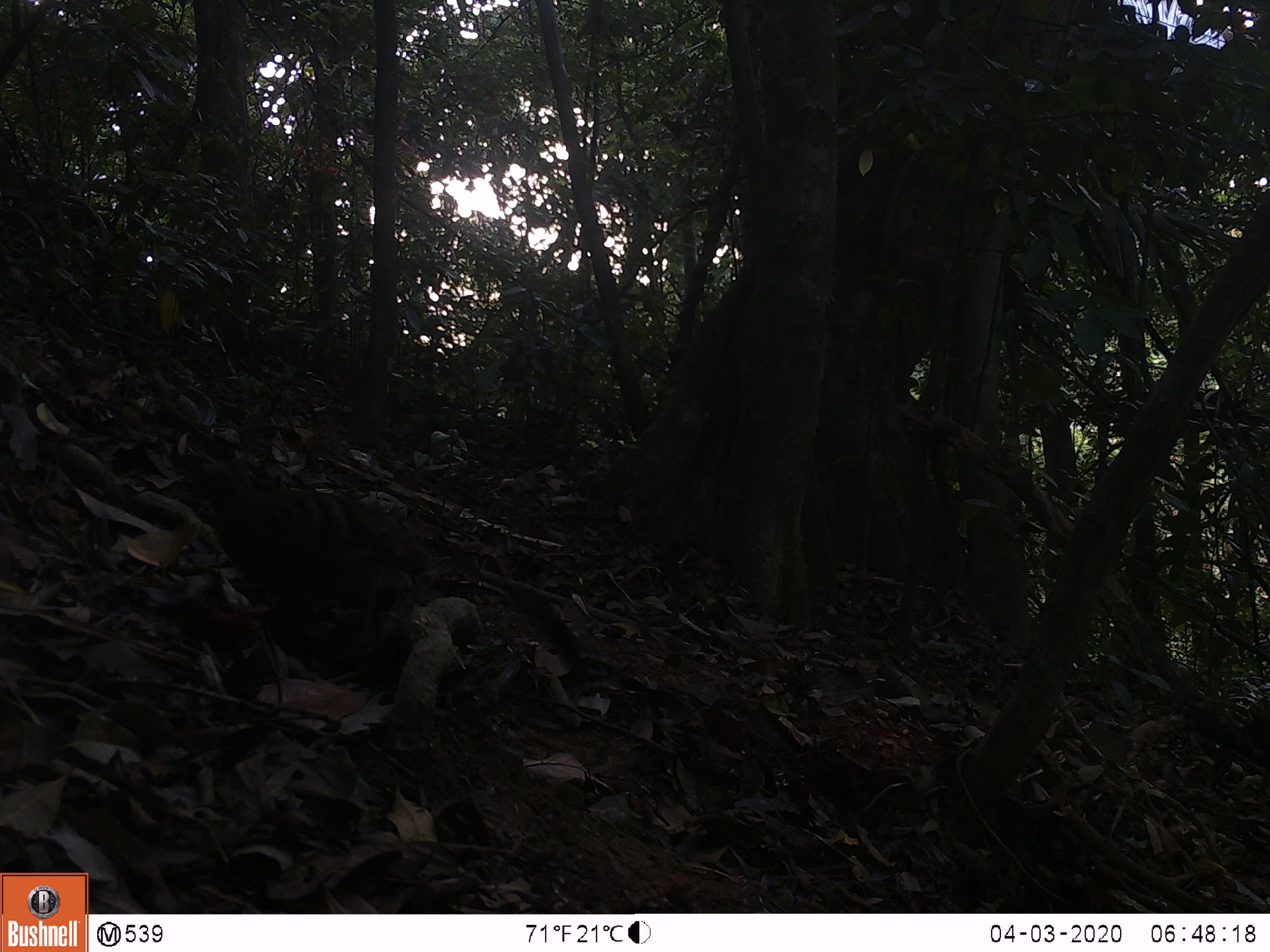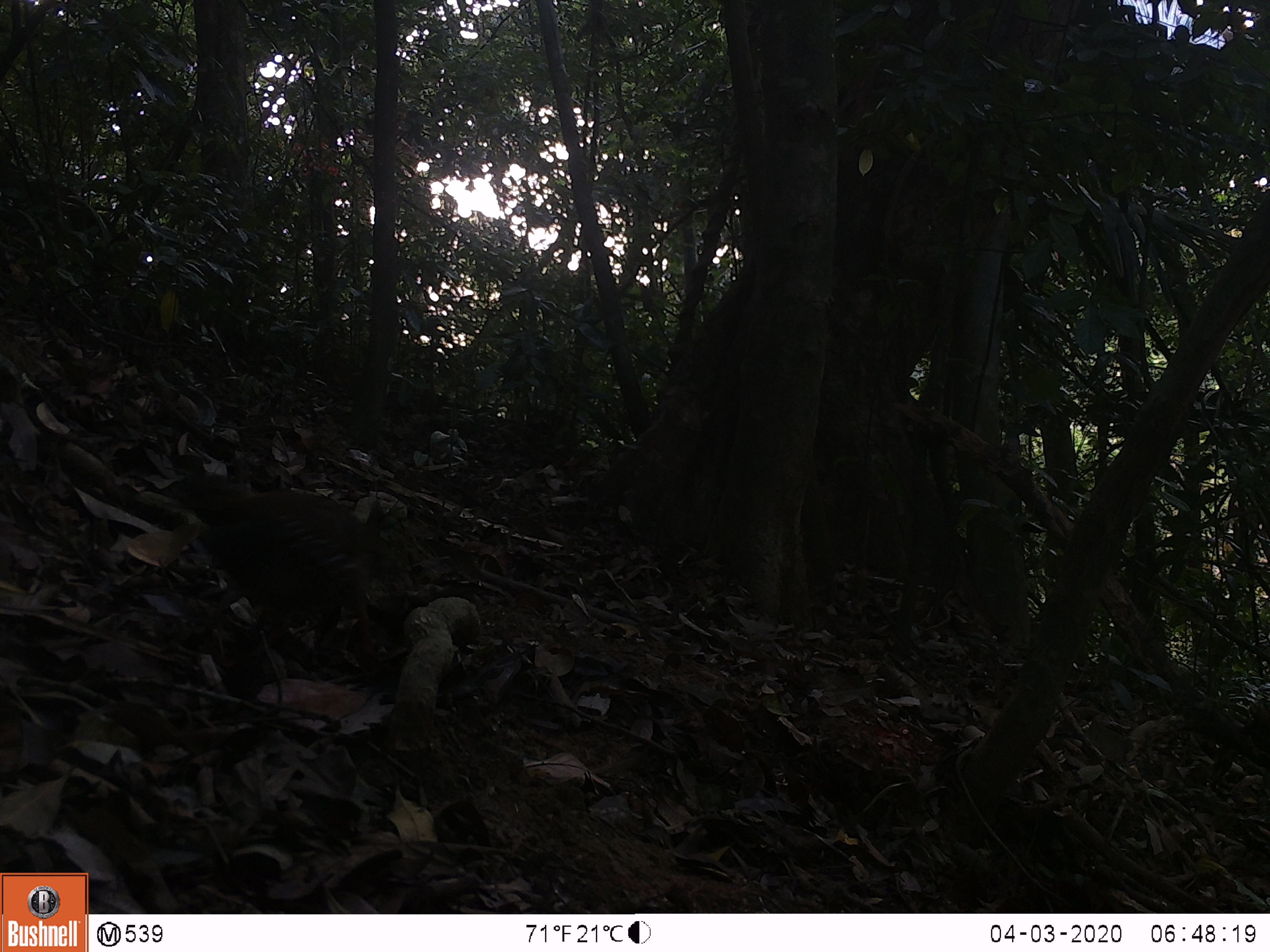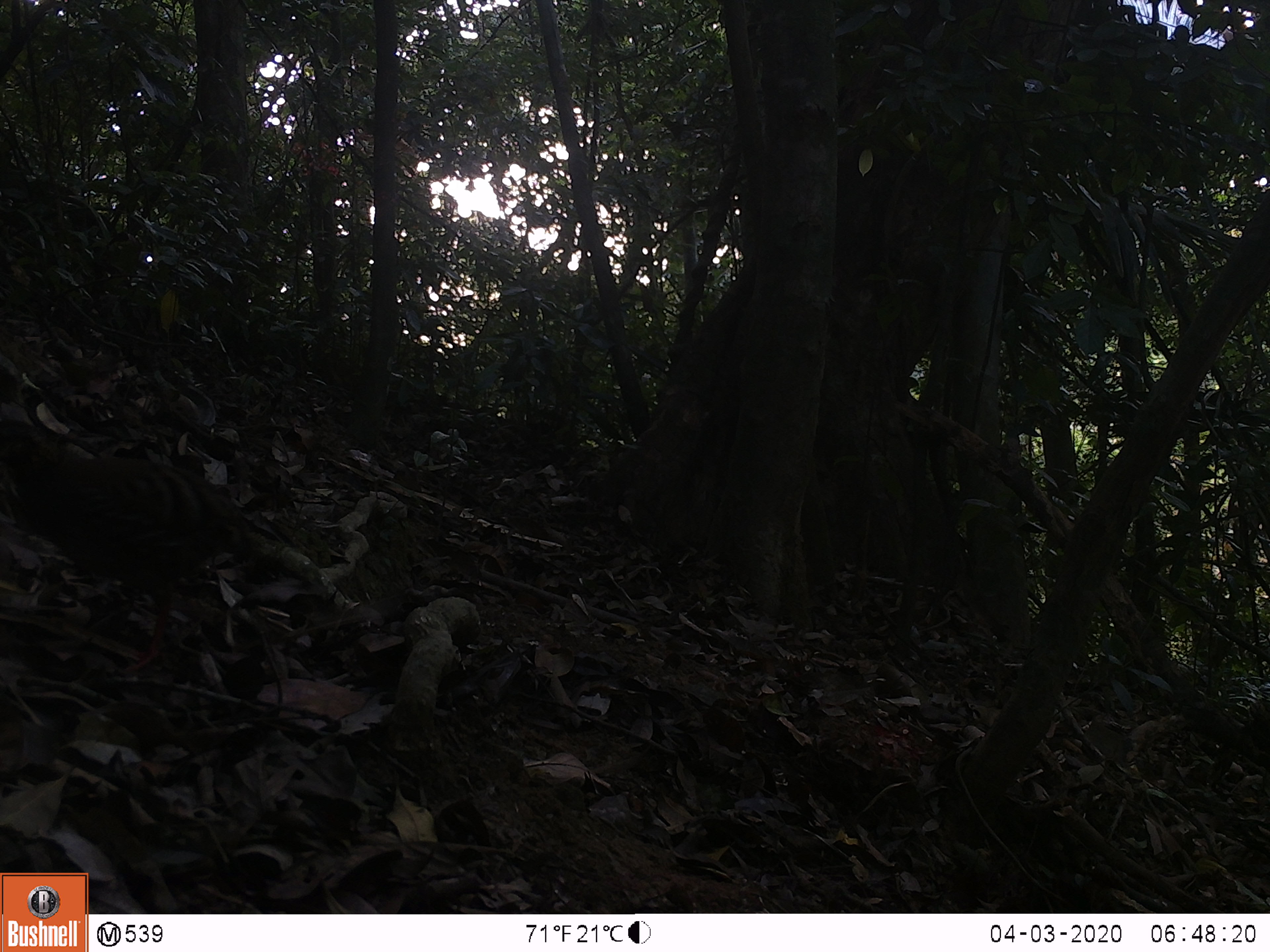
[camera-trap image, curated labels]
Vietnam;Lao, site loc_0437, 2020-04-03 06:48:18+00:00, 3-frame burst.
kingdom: Animalia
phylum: Chordata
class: Aves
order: Galliformes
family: Phasianidae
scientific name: Phasianidae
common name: partridge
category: unidentified partridge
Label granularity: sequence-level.